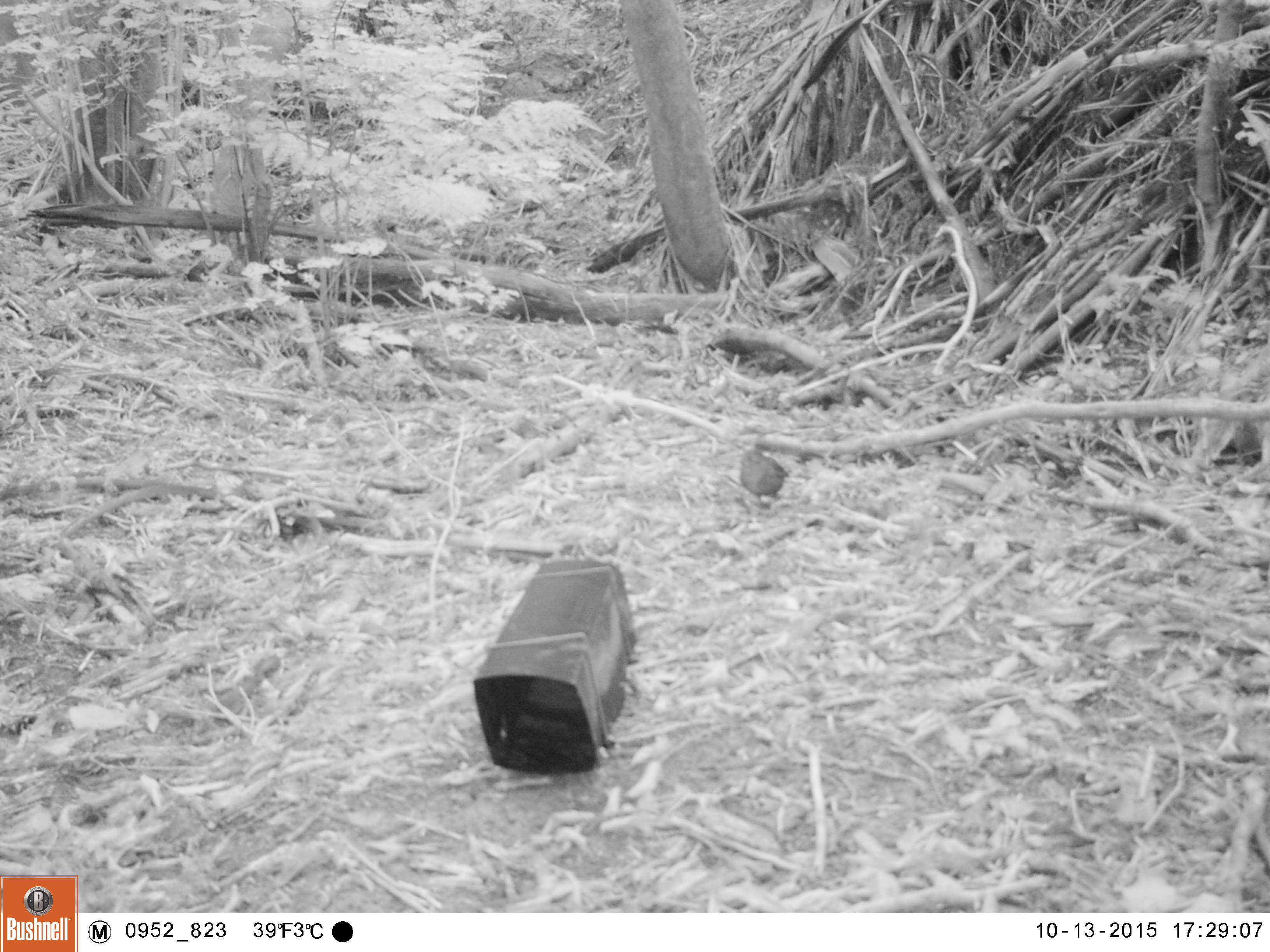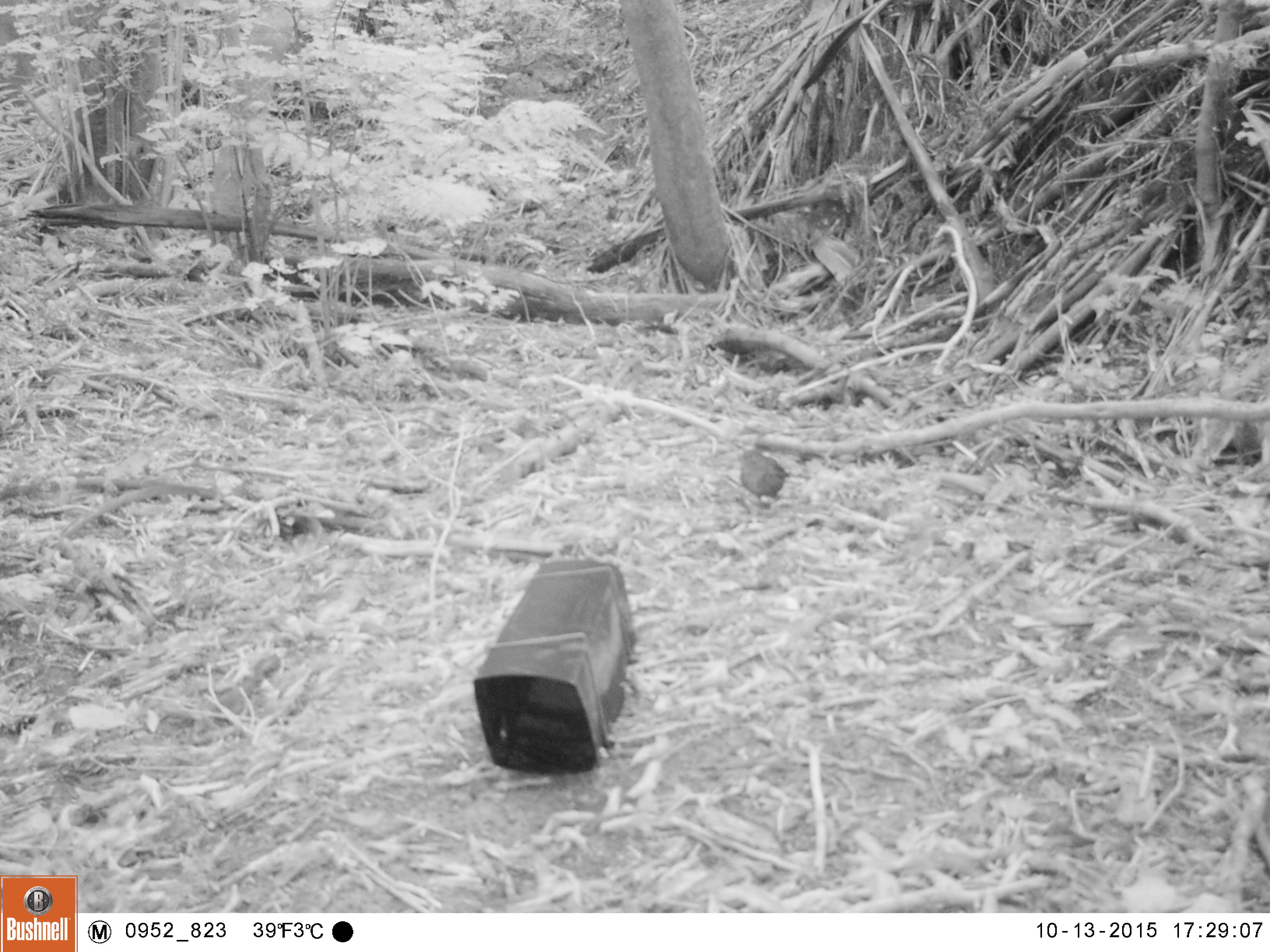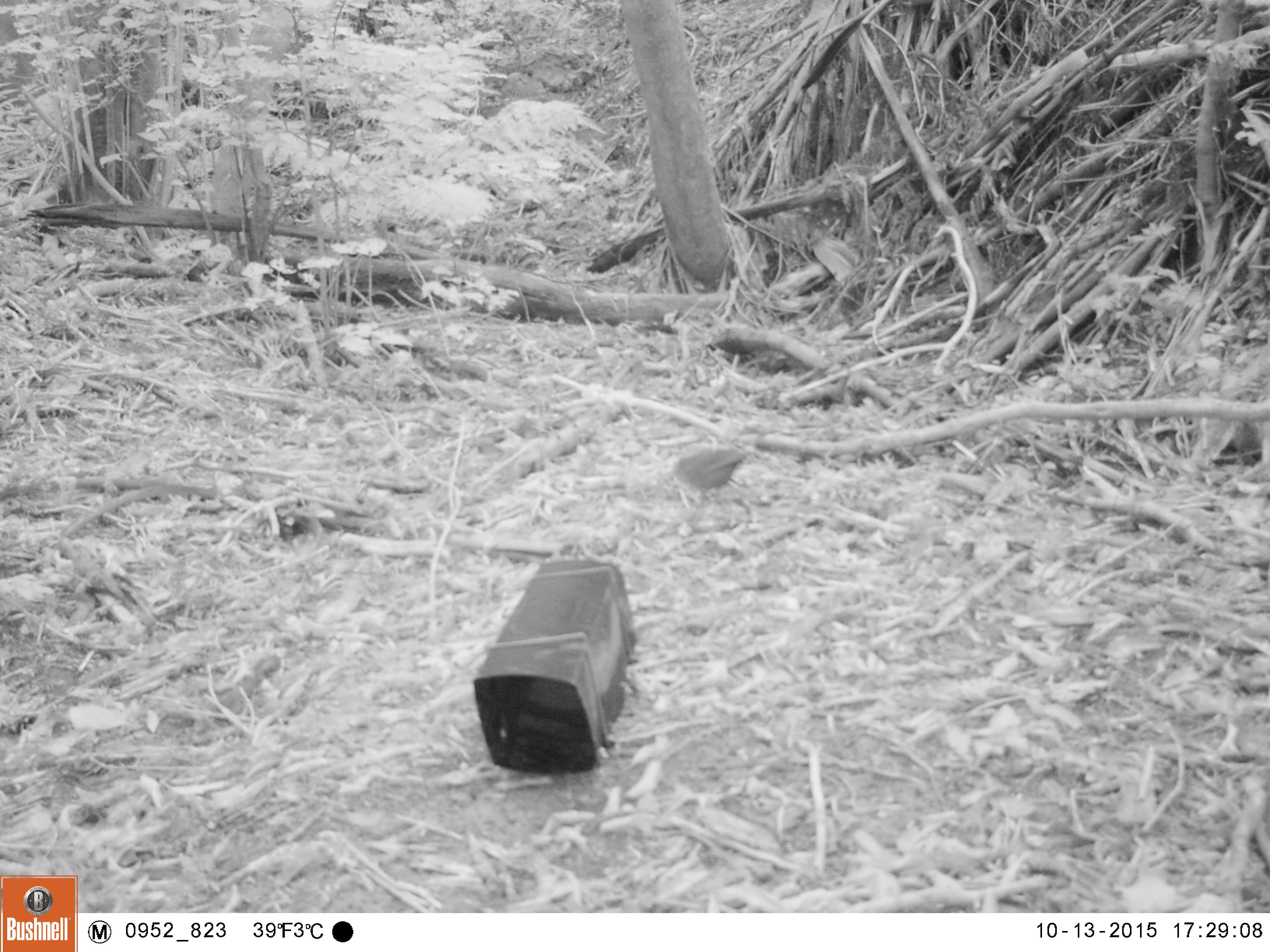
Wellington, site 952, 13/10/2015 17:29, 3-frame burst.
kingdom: Animalia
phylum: Chordata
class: Aves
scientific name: Aves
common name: bird